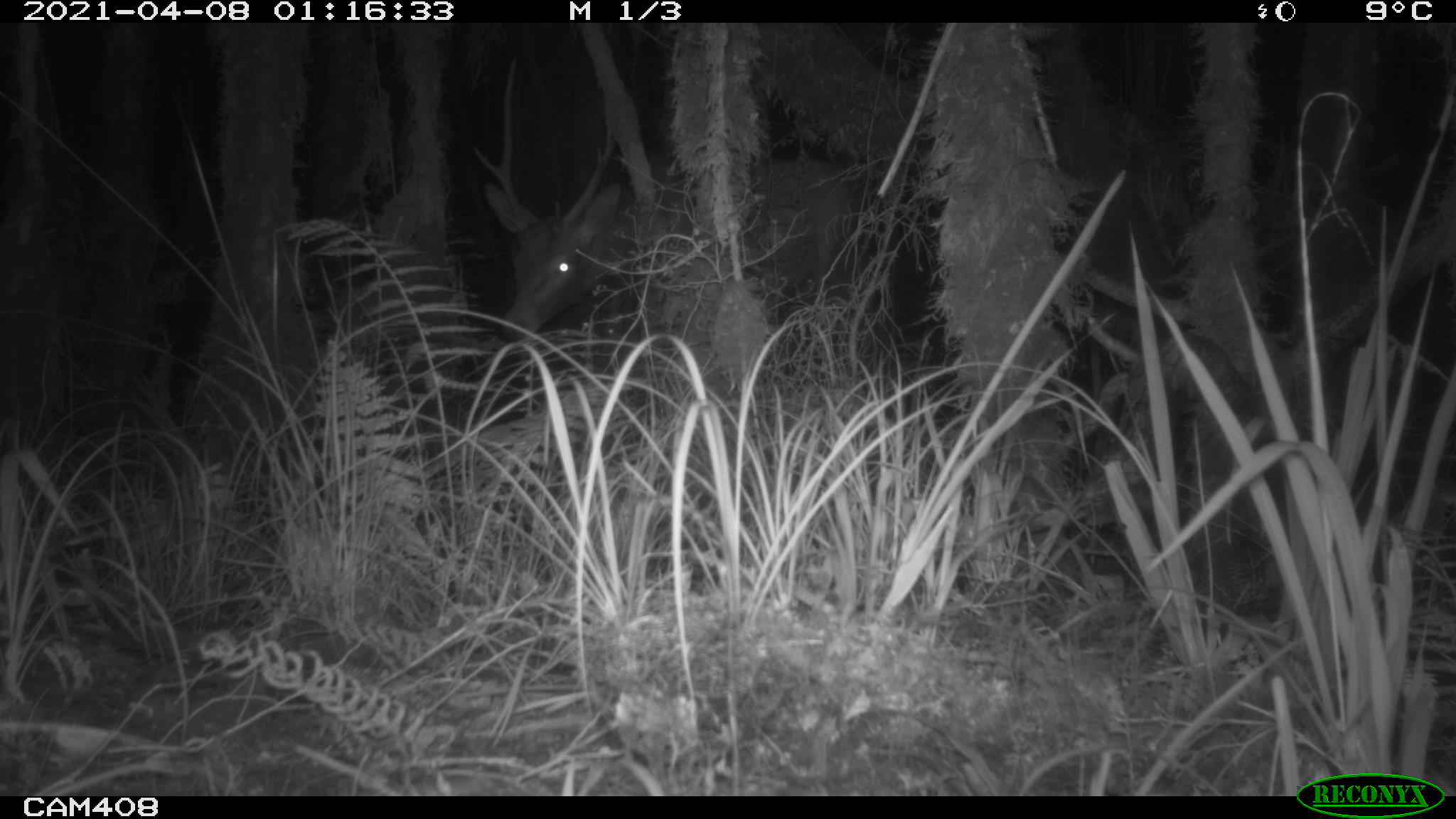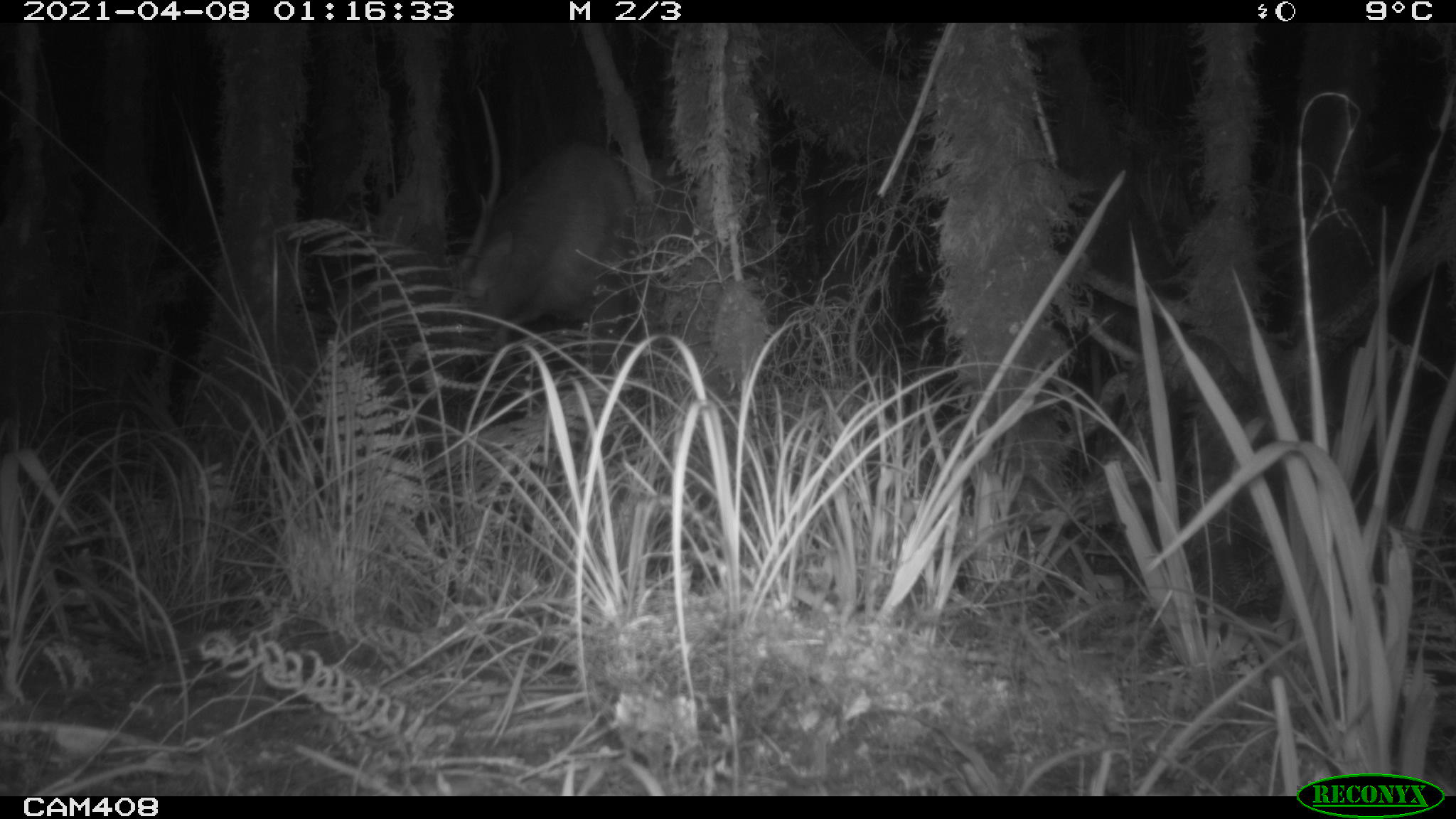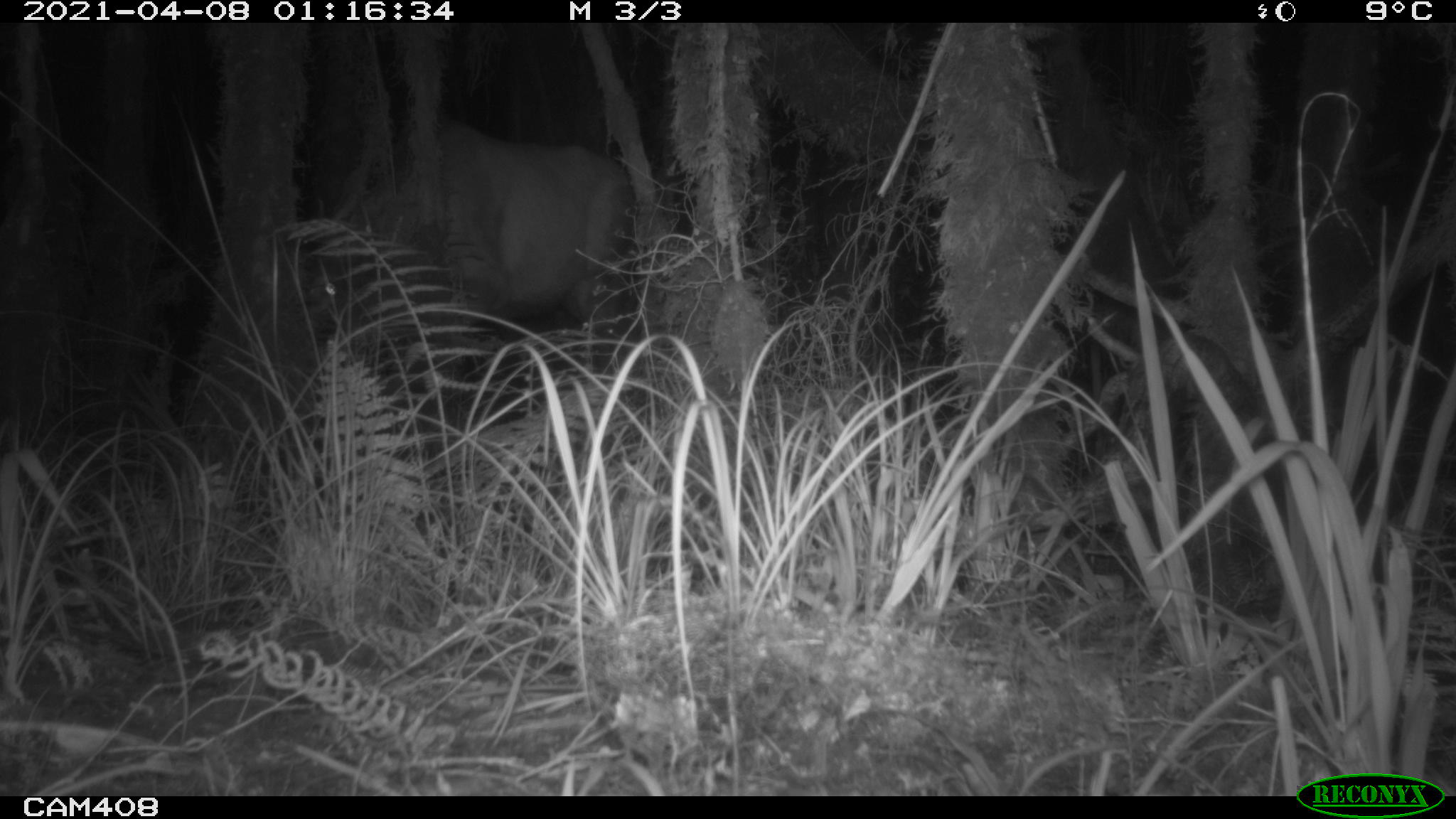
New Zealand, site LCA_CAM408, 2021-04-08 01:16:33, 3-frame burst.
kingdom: Animalia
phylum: Chordata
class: Mammalia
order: Artiodactyla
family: Cervidae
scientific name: Cervidae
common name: deer